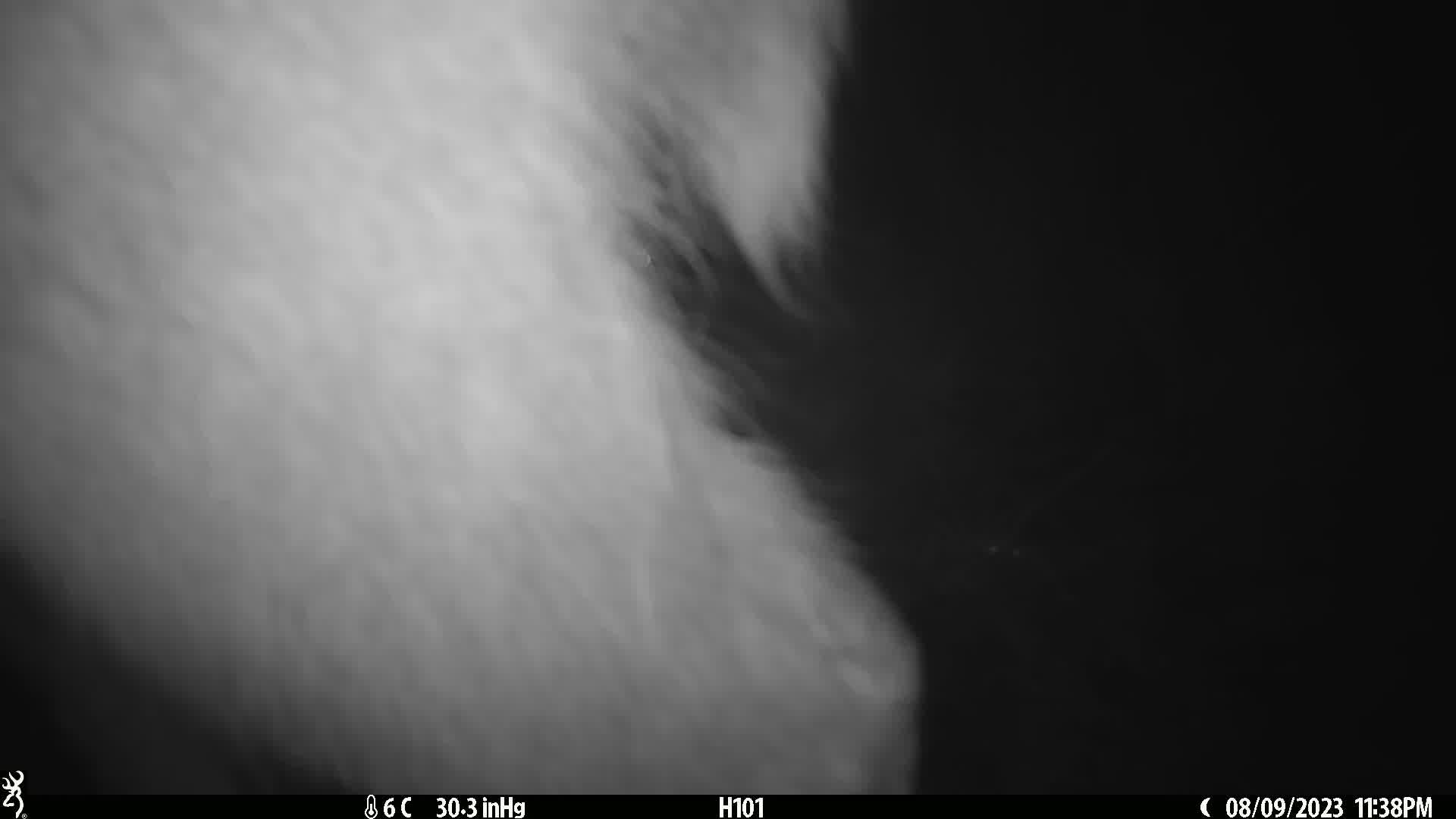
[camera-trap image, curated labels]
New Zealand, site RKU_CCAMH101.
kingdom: Animalia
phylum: Chordata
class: Mammalia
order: Artiodactyla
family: Cervidae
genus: Odocoileus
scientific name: Odocoileus virginianus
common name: white-tailed deer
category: white tailed deer